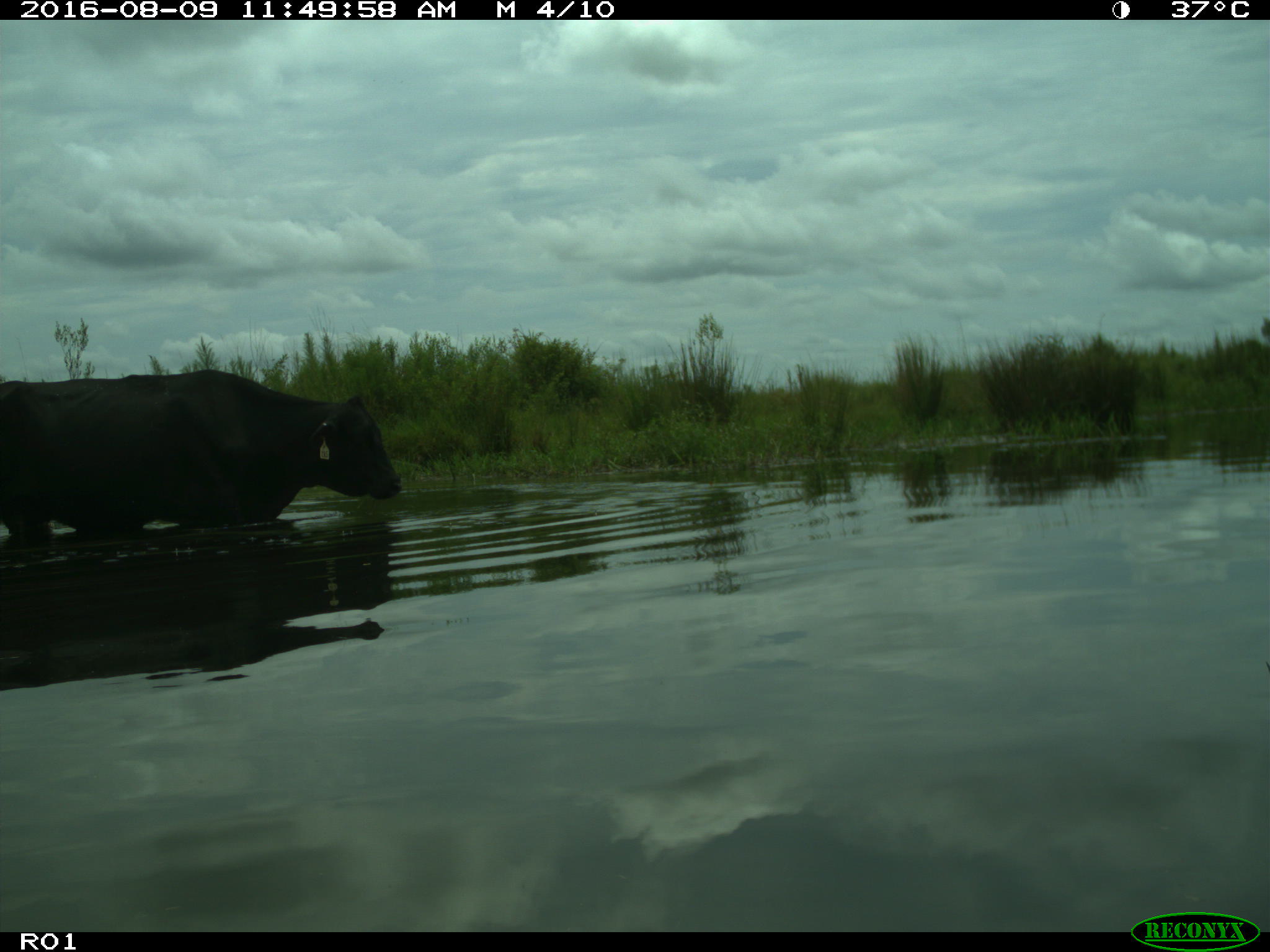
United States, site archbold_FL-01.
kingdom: Animalia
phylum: Chordata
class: Mammalia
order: Artiodactyla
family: Bovidae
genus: Bos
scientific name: Bos taurus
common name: domestic cow